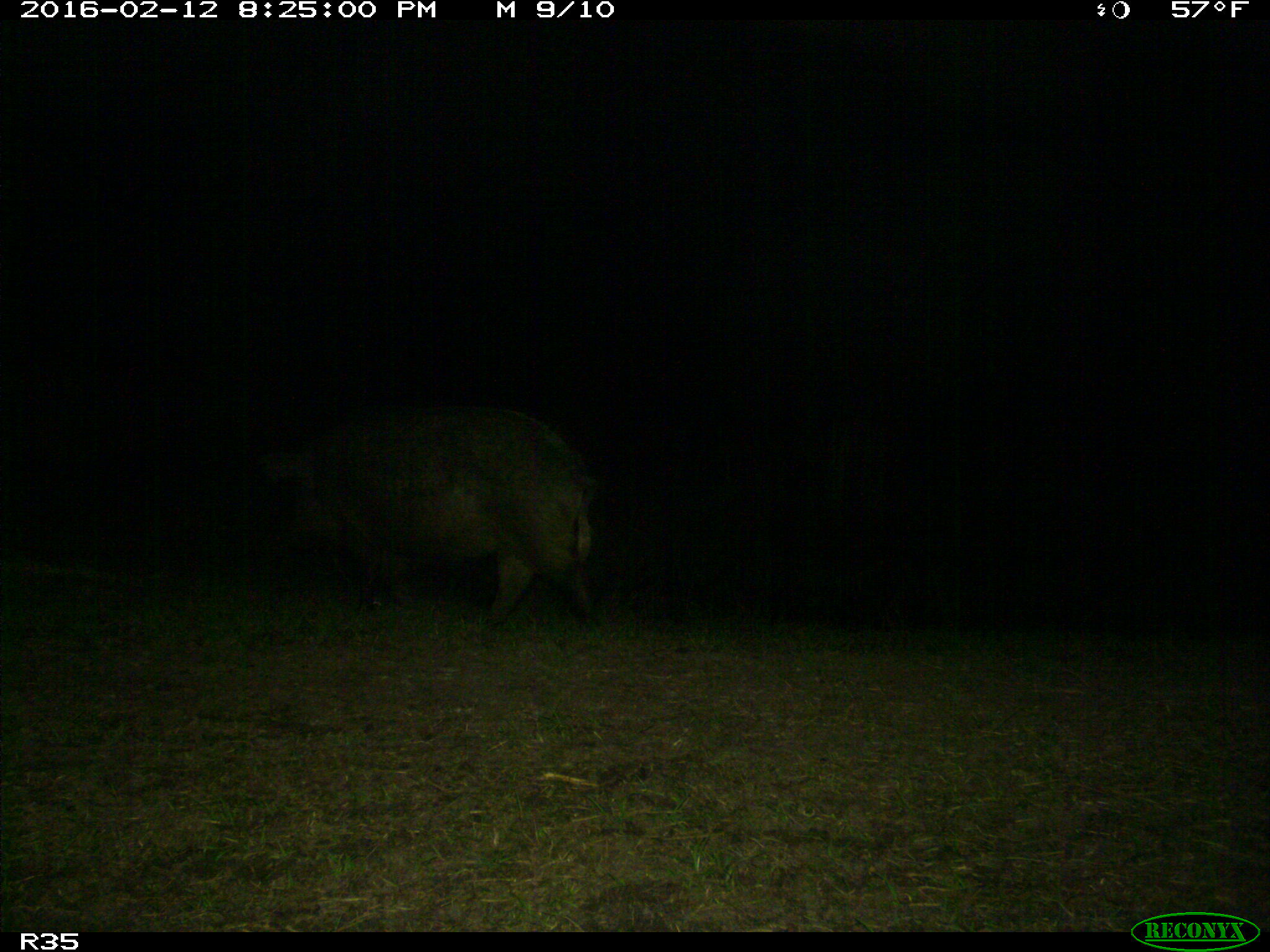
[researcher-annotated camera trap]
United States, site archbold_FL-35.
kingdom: Animalia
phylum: Chordata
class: Mammalia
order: Artiodactyla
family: Suidae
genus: Sus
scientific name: Sus scrofa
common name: wild boar